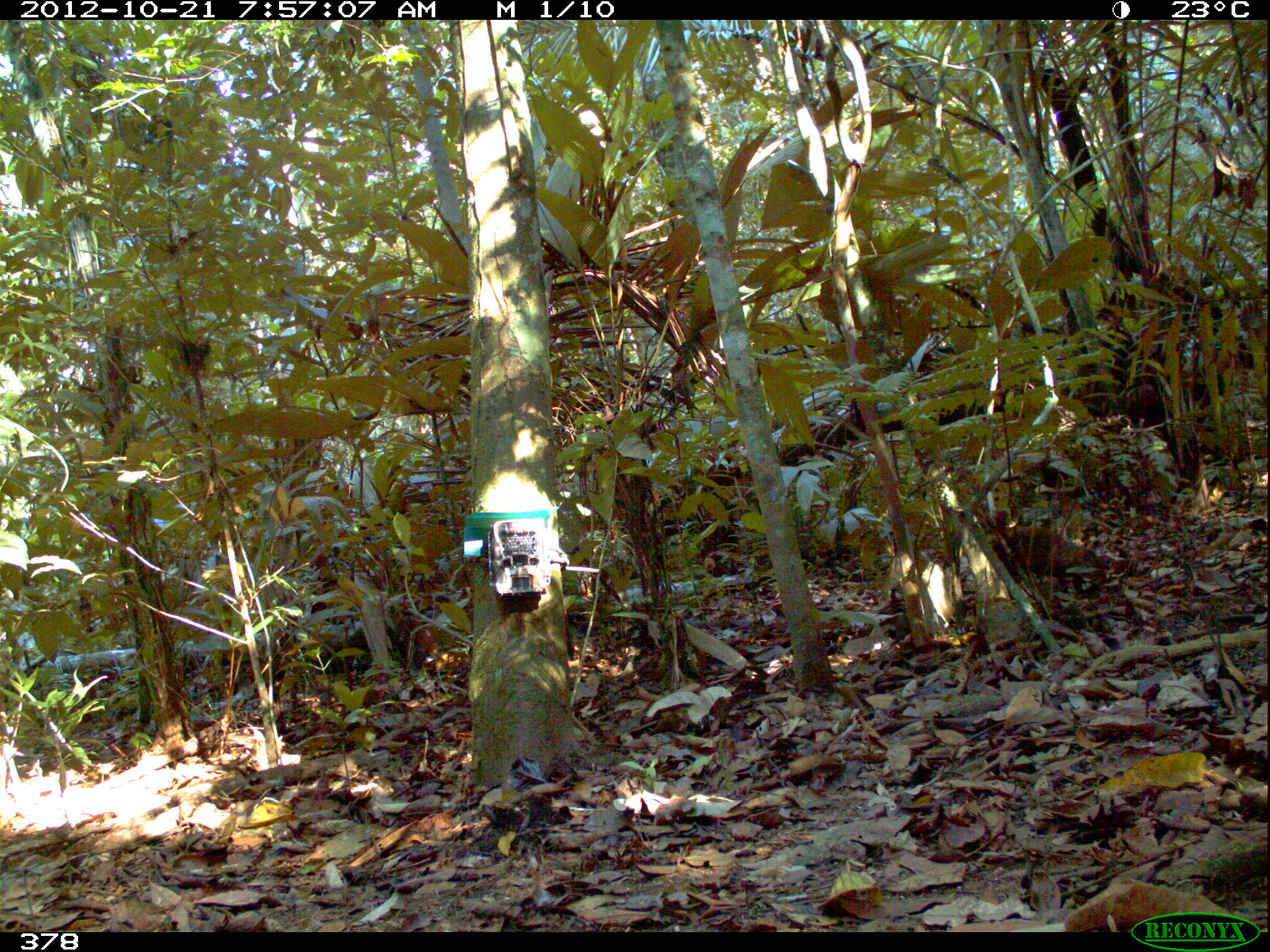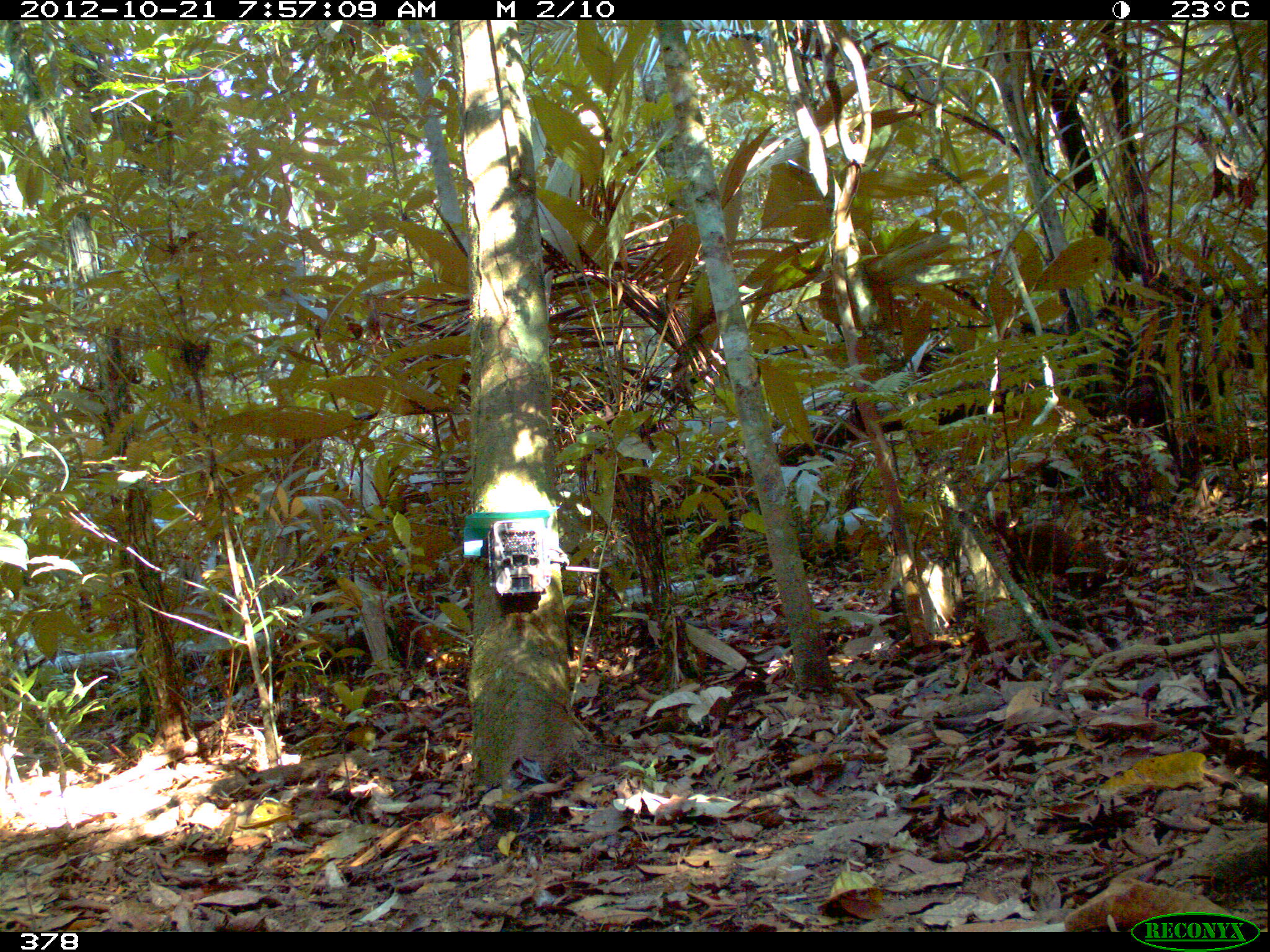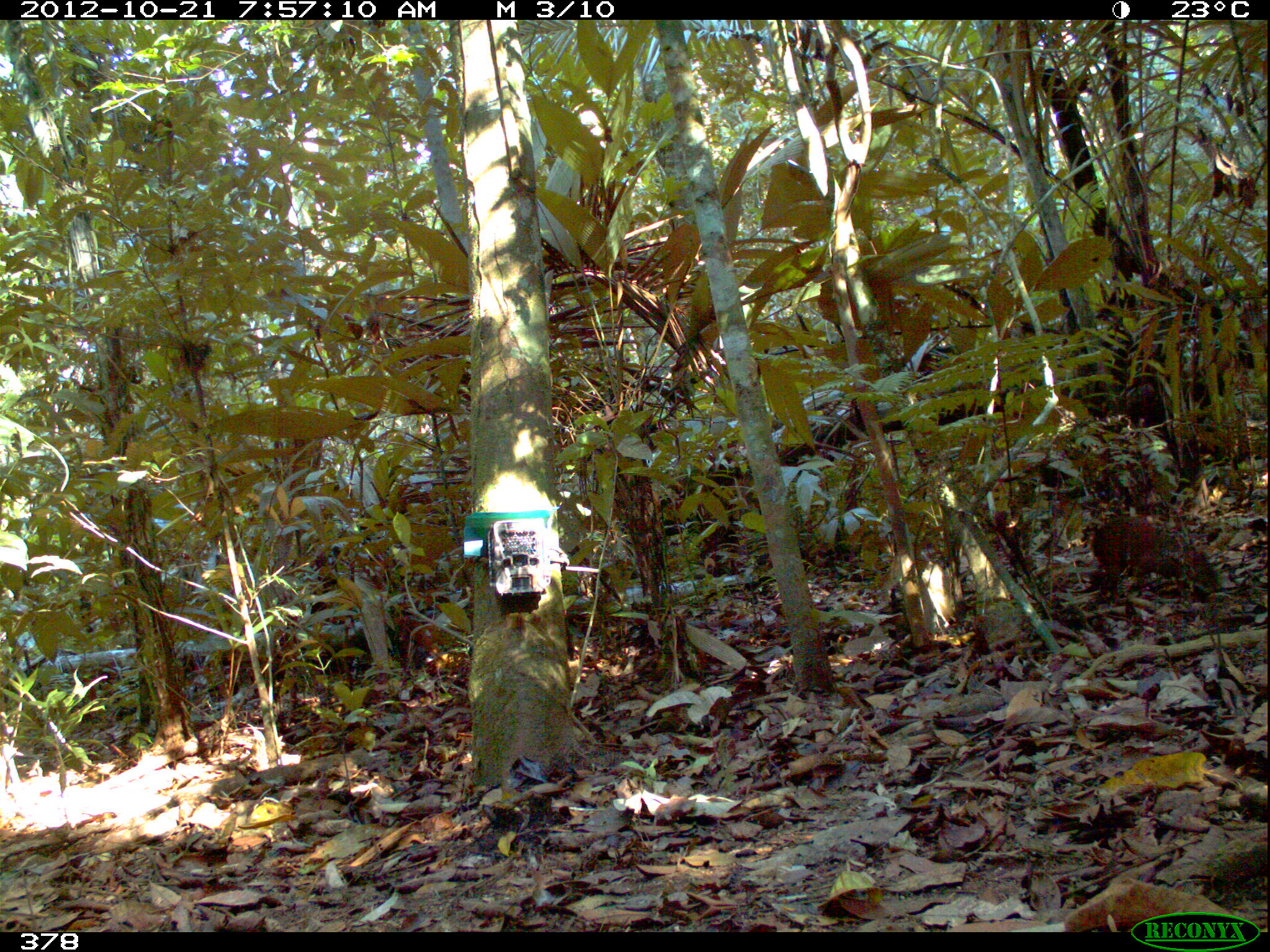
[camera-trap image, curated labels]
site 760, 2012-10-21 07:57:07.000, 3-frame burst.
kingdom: Animalia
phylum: Chordata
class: Mammalia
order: Rodentia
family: Dasyproctidae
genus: Dasyprocta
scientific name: Dasyprocta punctata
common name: central american agouti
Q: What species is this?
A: Dasyprocta punctata (central american agouti).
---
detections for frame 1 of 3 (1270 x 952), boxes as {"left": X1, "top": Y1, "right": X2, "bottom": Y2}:
dasyprocta punctata: {"left": 982, "top": 510, "right": 1101, "bottom": 599}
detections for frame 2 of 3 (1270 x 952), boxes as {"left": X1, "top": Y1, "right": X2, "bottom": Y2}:
dasyprocta punctata: {"left": 987, "top": 505, "right": 1126, "bottom": 598}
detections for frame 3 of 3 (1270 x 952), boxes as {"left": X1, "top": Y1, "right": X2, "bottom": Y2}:
dasyprocta punctata: {"left": 1078, "top": 517, "right": 1223, "bottom": 606}